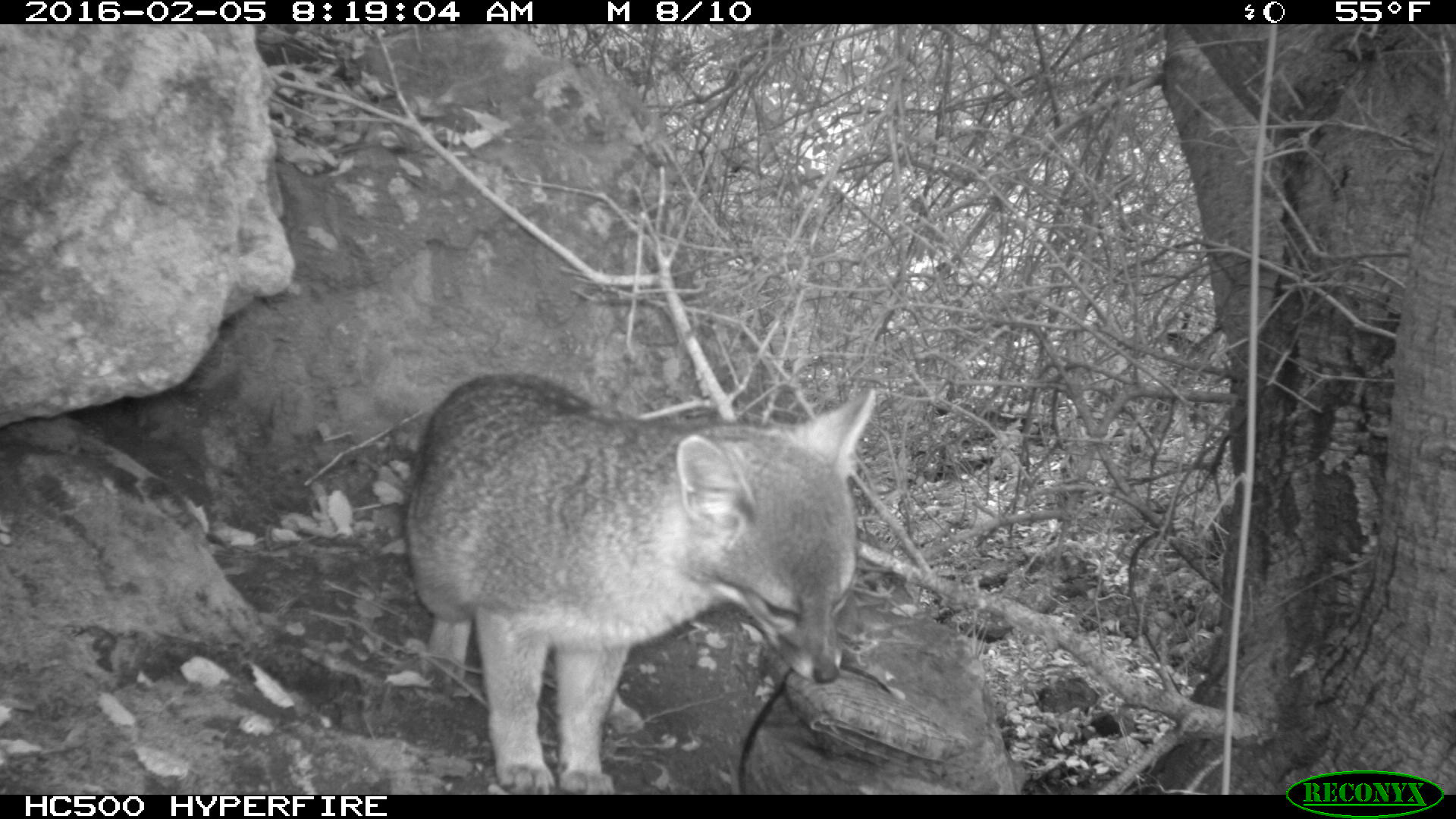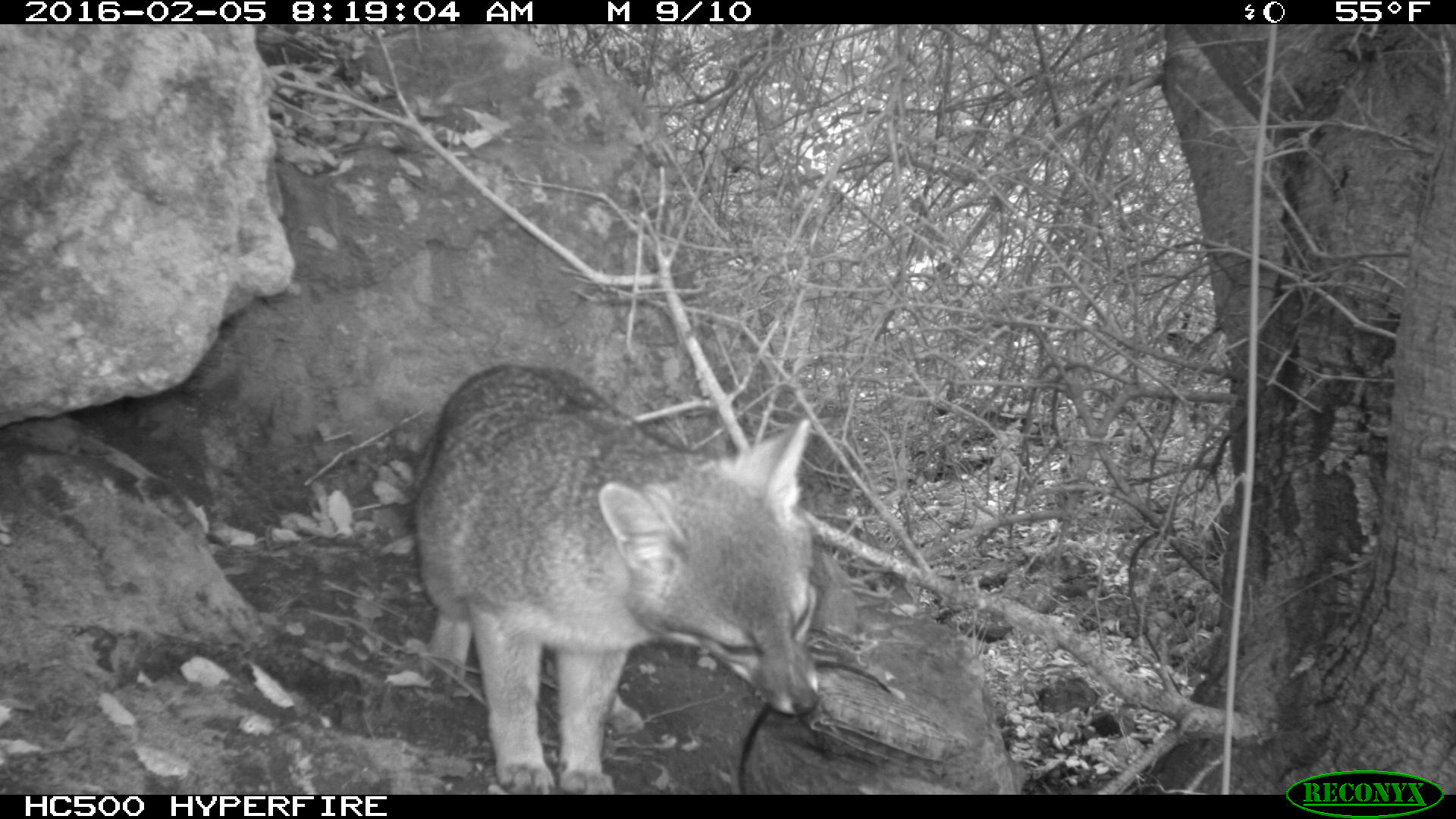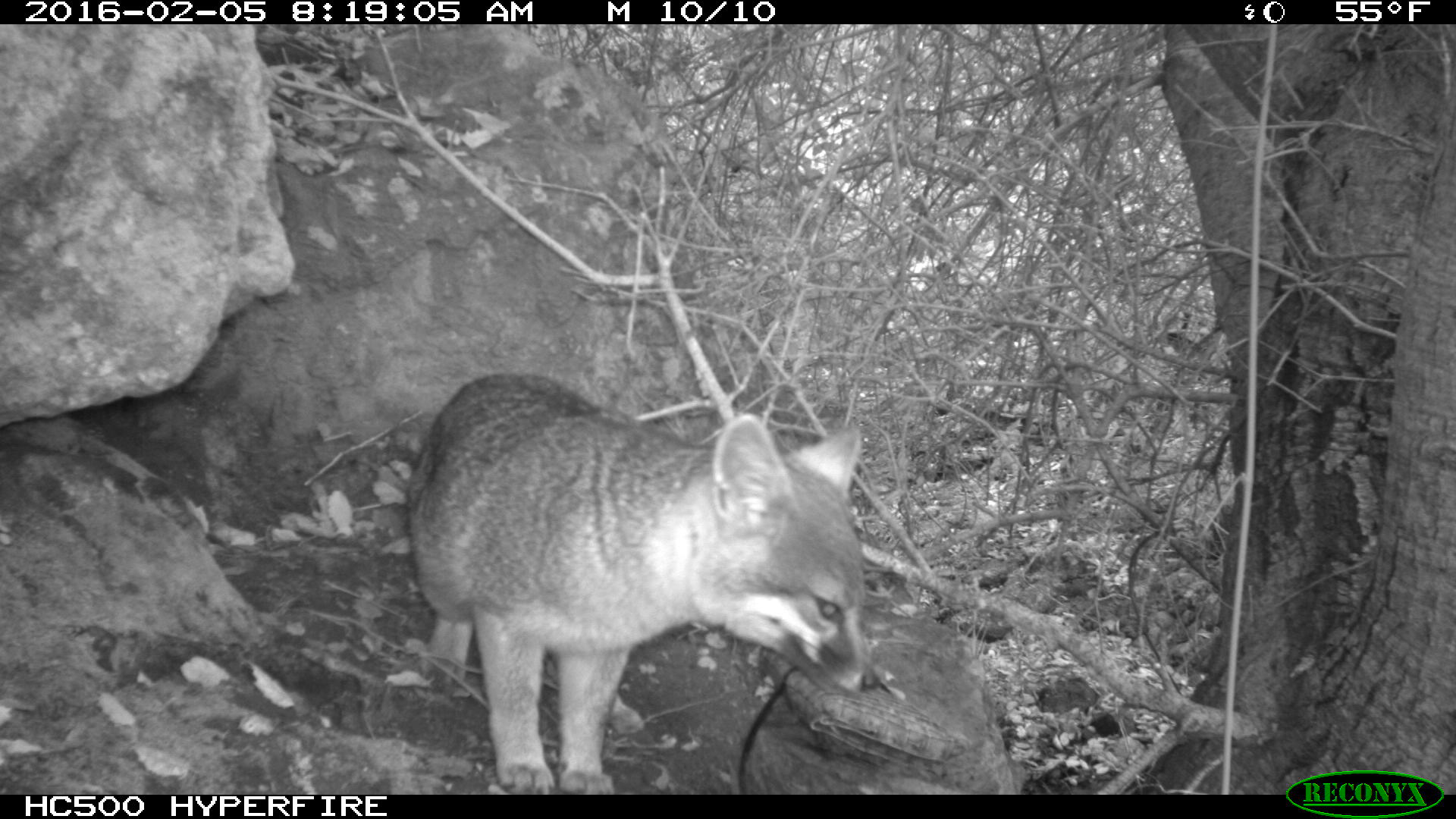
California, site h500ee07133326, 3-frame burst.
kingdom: Animalia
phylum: Chordata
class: Mammalia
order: Carnivora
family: Canidae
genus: Urocyon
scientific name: Urocyon littoralis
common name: island fox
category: fox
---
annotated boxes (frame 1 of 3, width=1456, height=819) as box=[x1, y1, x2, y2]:
fox: box=[401, 372, 876, 795]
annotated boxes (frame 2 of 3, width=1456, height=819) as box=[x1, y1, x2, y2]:
fox: box=[410, 361, 823, 795]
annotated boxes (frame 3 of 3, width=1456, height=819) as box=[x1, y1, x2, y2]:
fox: box=[406, 372, 877, 794]